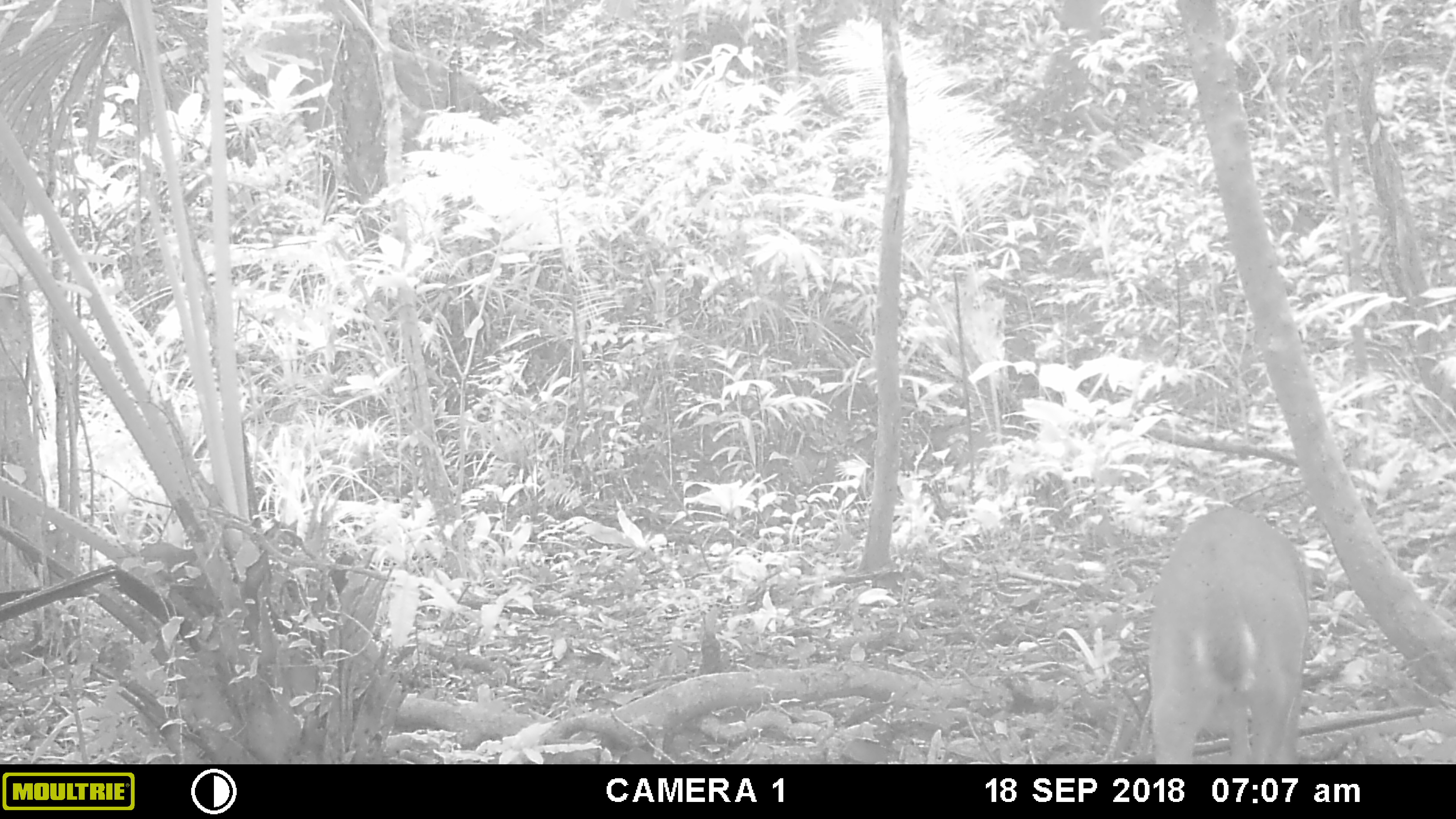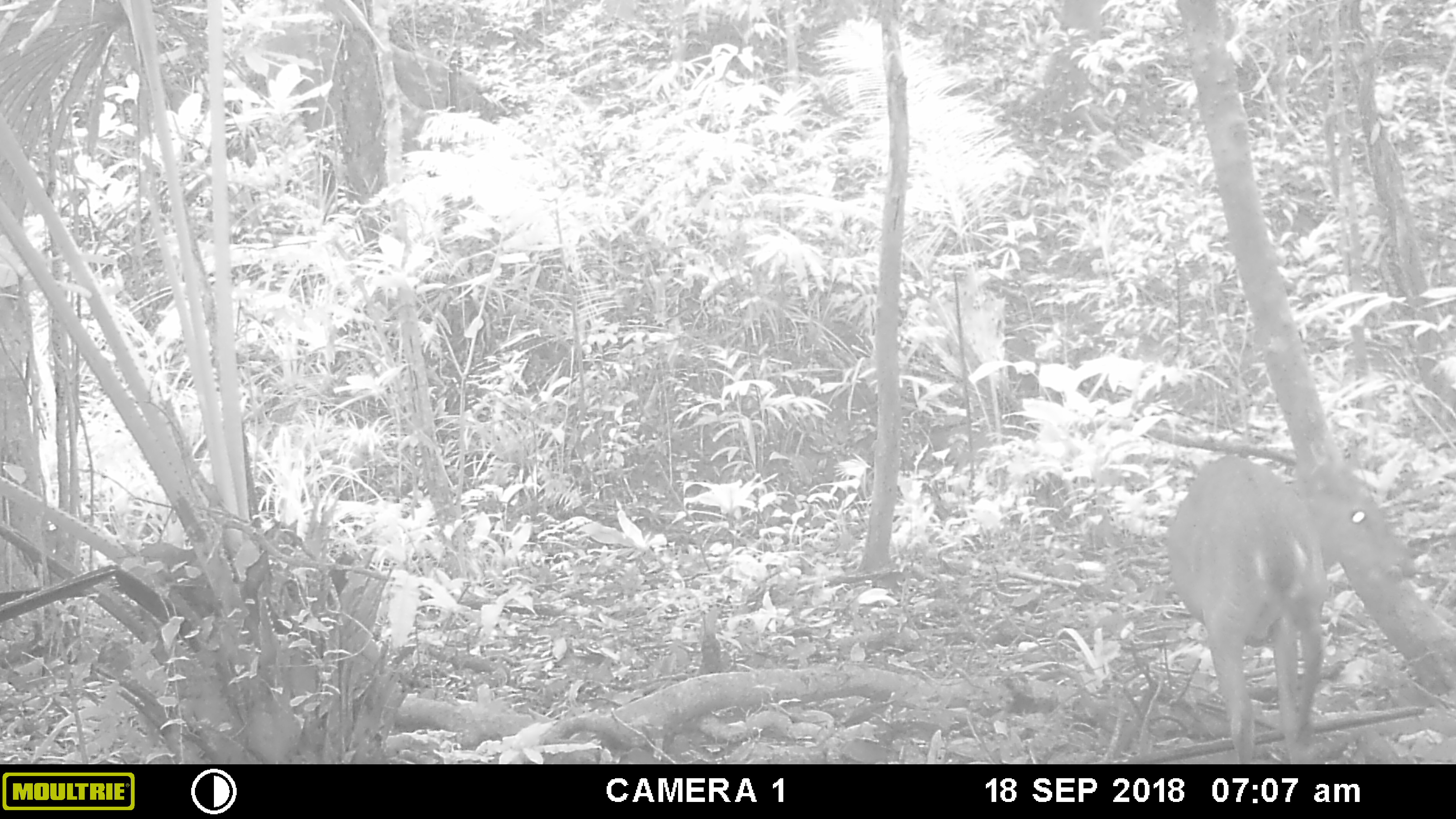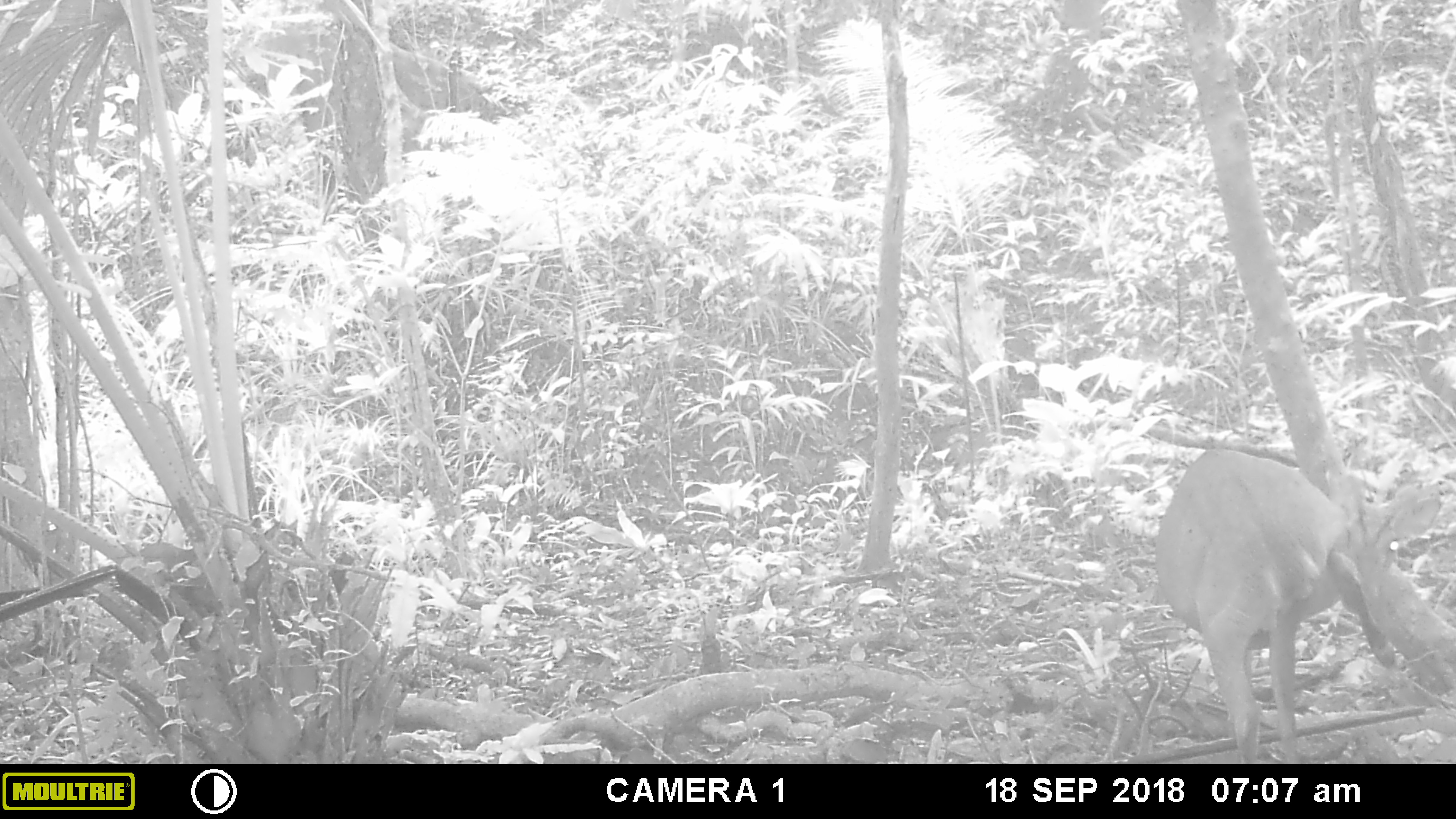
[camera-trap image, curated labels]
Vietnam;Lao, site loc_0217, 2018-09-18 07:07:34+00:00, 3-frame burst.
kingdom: Animalia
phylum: Chordata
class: Mammalia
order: Artiodactyla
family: Cervidae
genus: Muntiacus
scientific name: Muntiacus vuquangensis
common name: large-antlered muntjac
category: large antlered muntjac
Large antlered muntjac (large-antlered muntjac) (Muntiacus vuquangensis). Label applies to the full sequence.